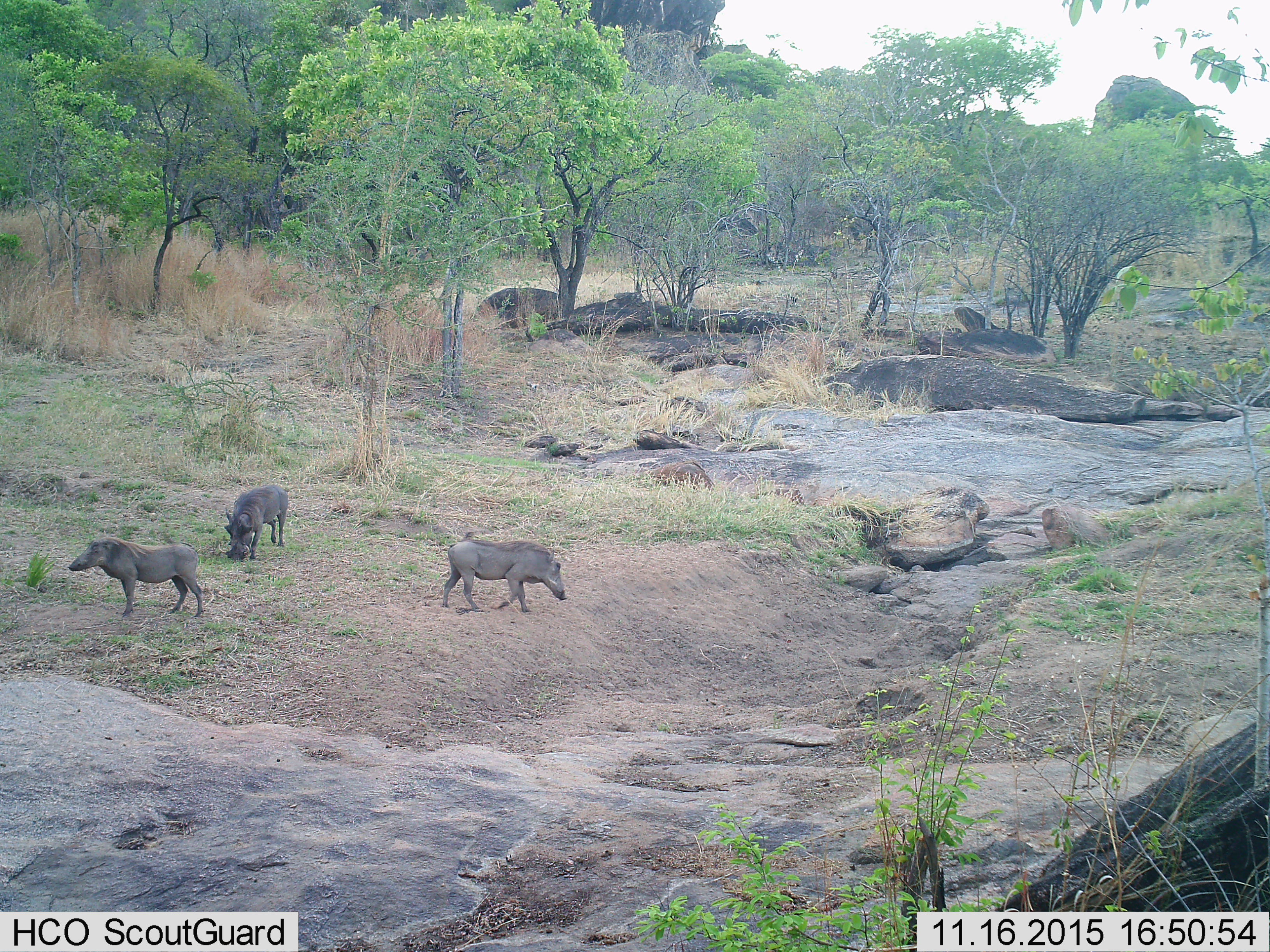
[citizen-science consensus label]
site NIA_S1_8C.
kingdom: Animalia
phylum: Chordata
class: Mammalia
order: Artiodactyla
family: Suidae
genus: Phacochoerus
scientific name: Phacochoerus africanus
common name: warthog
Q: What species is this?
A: Warthog (Phacochoerus africanus).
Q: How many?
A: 3.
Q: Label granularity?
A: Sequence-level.